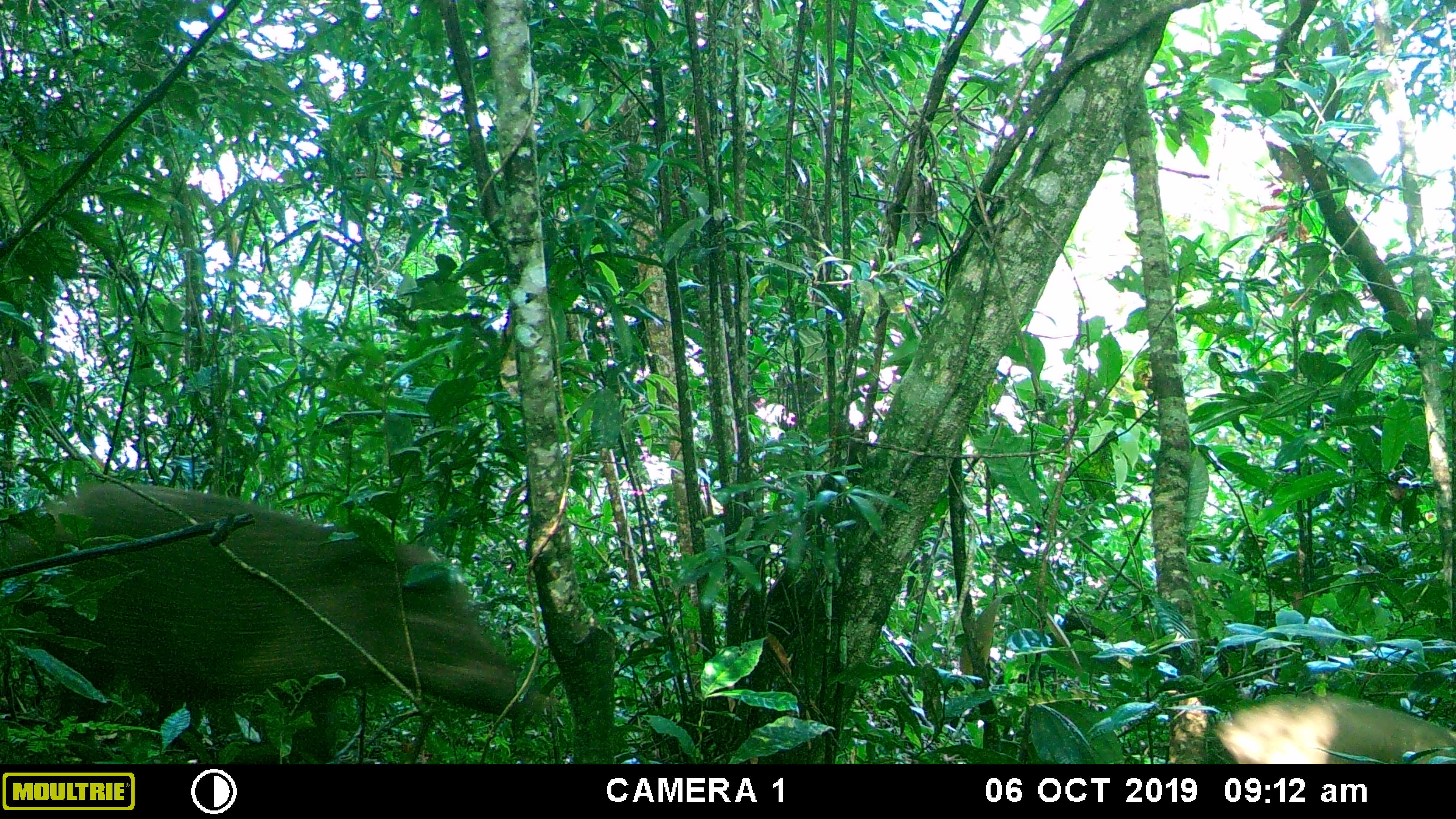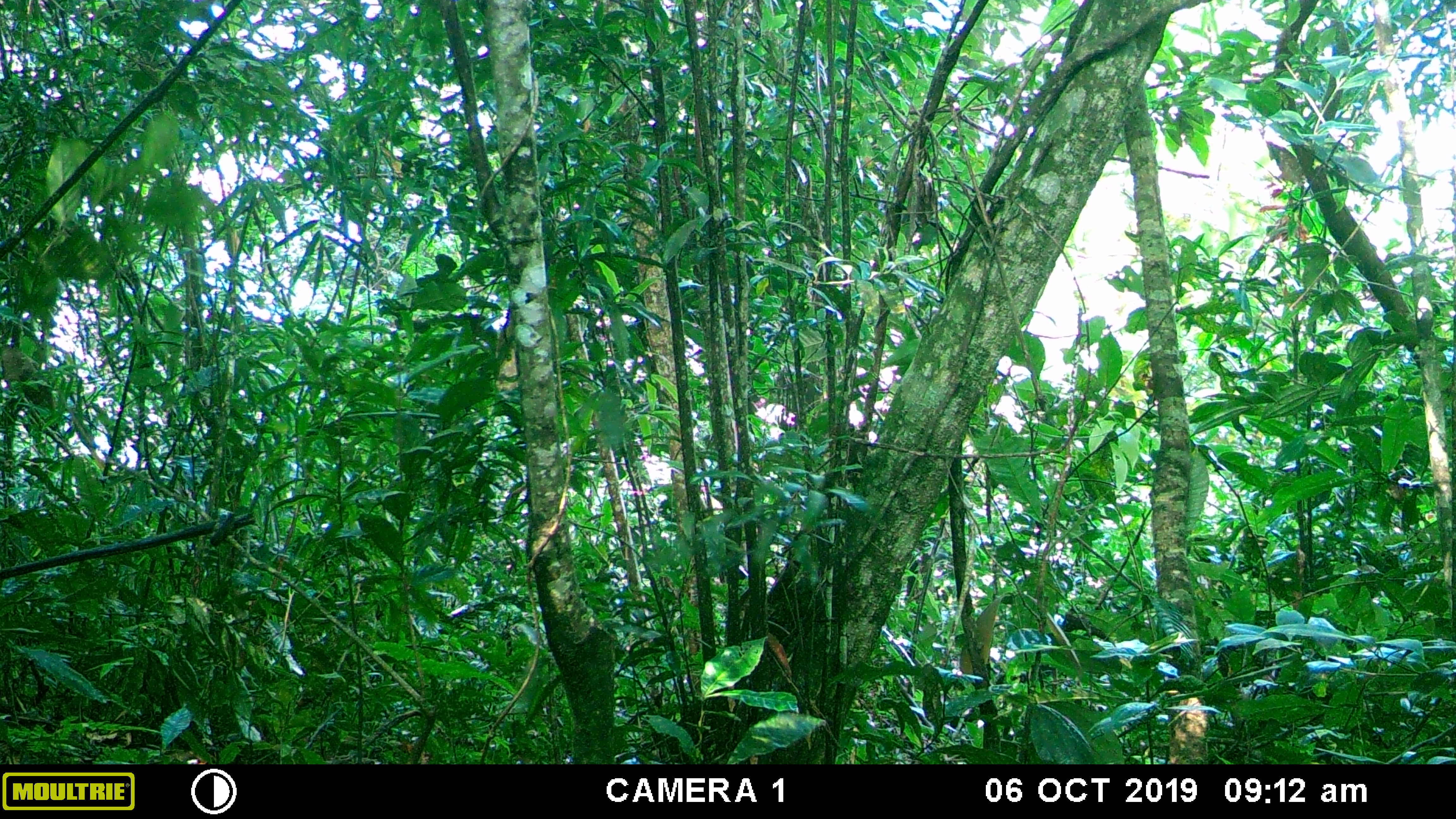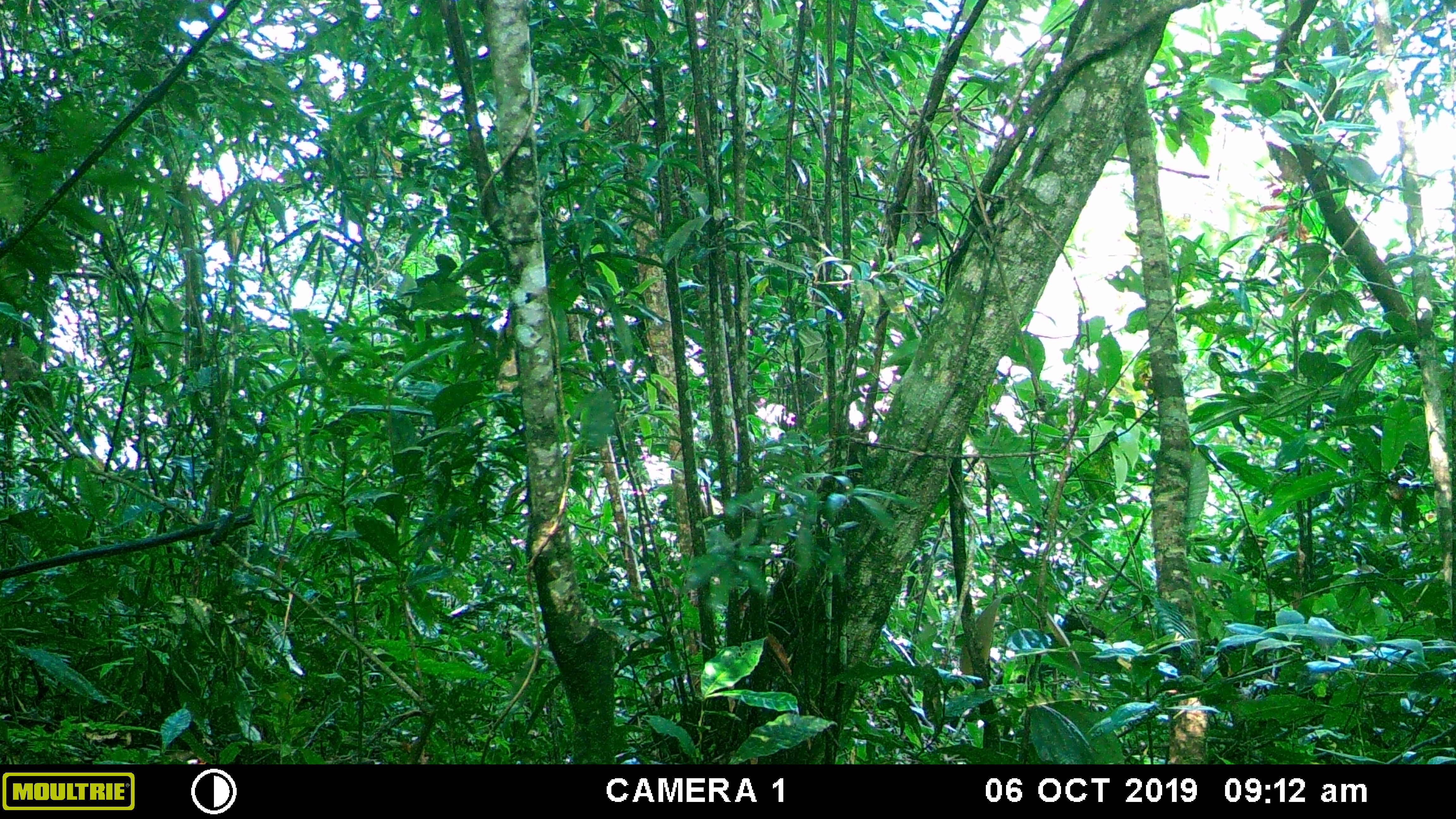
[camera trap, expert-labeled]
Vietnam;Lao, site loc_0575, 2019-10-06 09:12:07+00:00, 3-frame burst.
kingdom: Animalia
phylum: Chordata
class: Mammalia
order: Artiodactyla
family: Suidae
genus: Sus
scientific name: Sus scrofa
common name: eurasian wild pig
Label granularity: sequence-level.